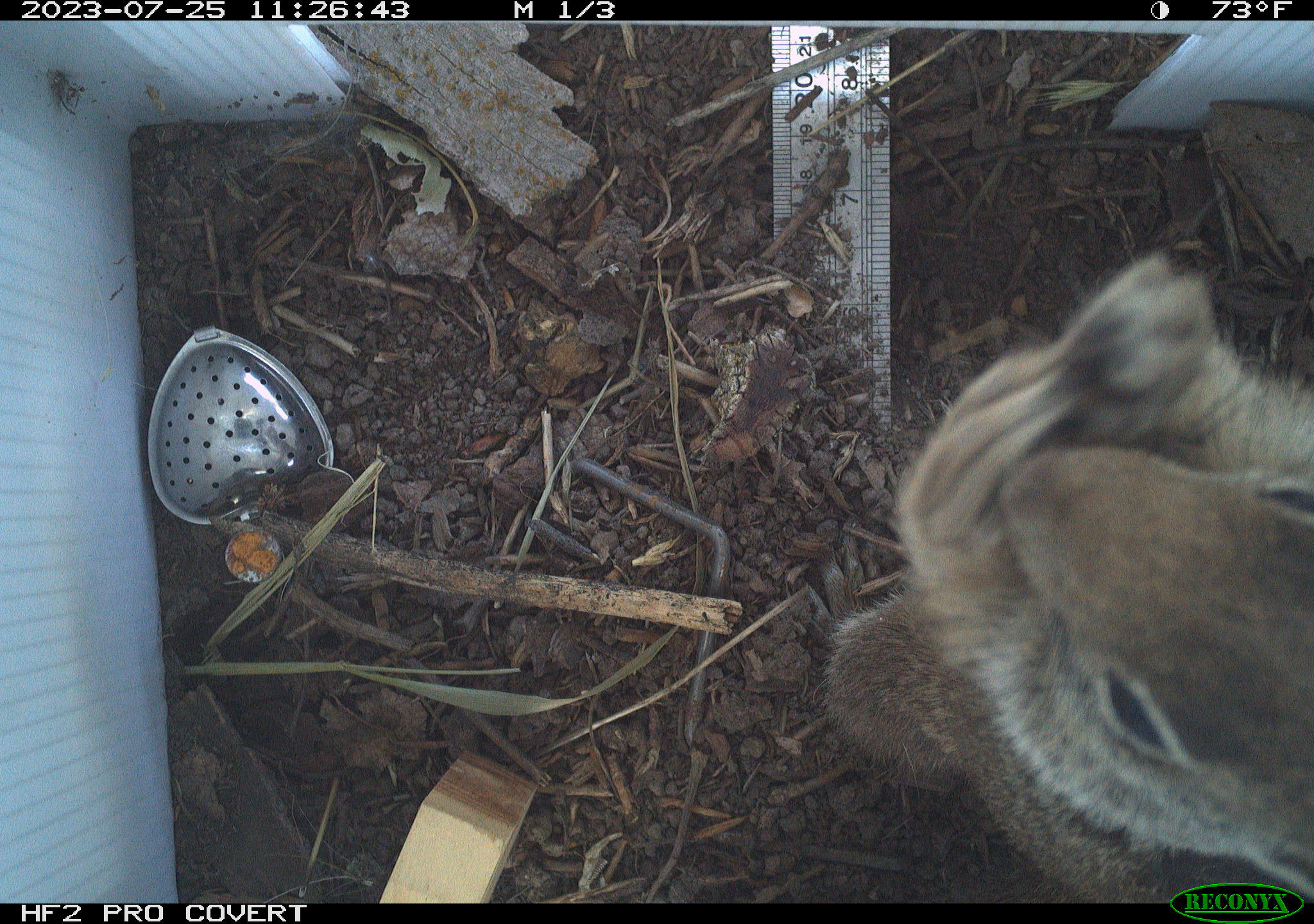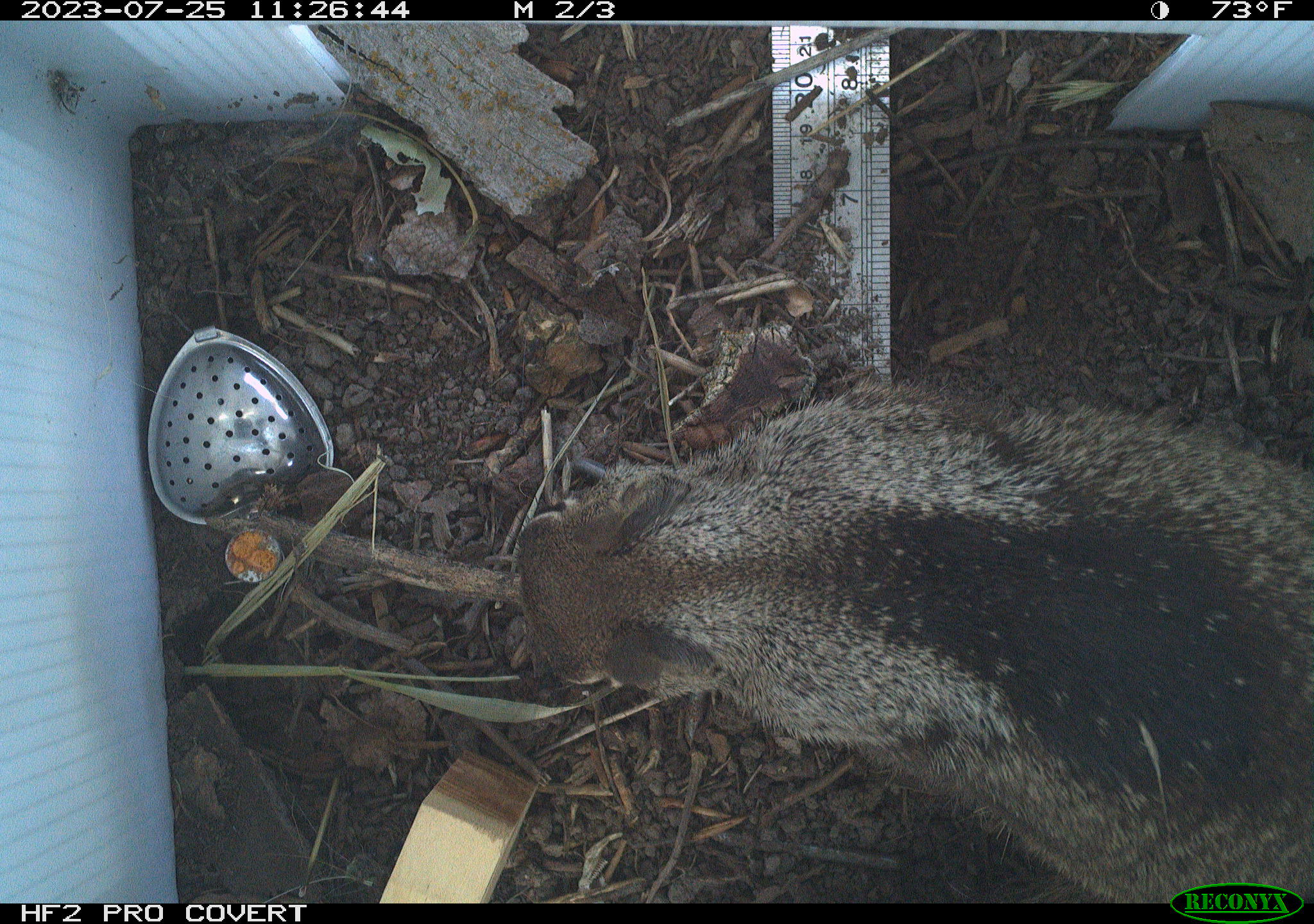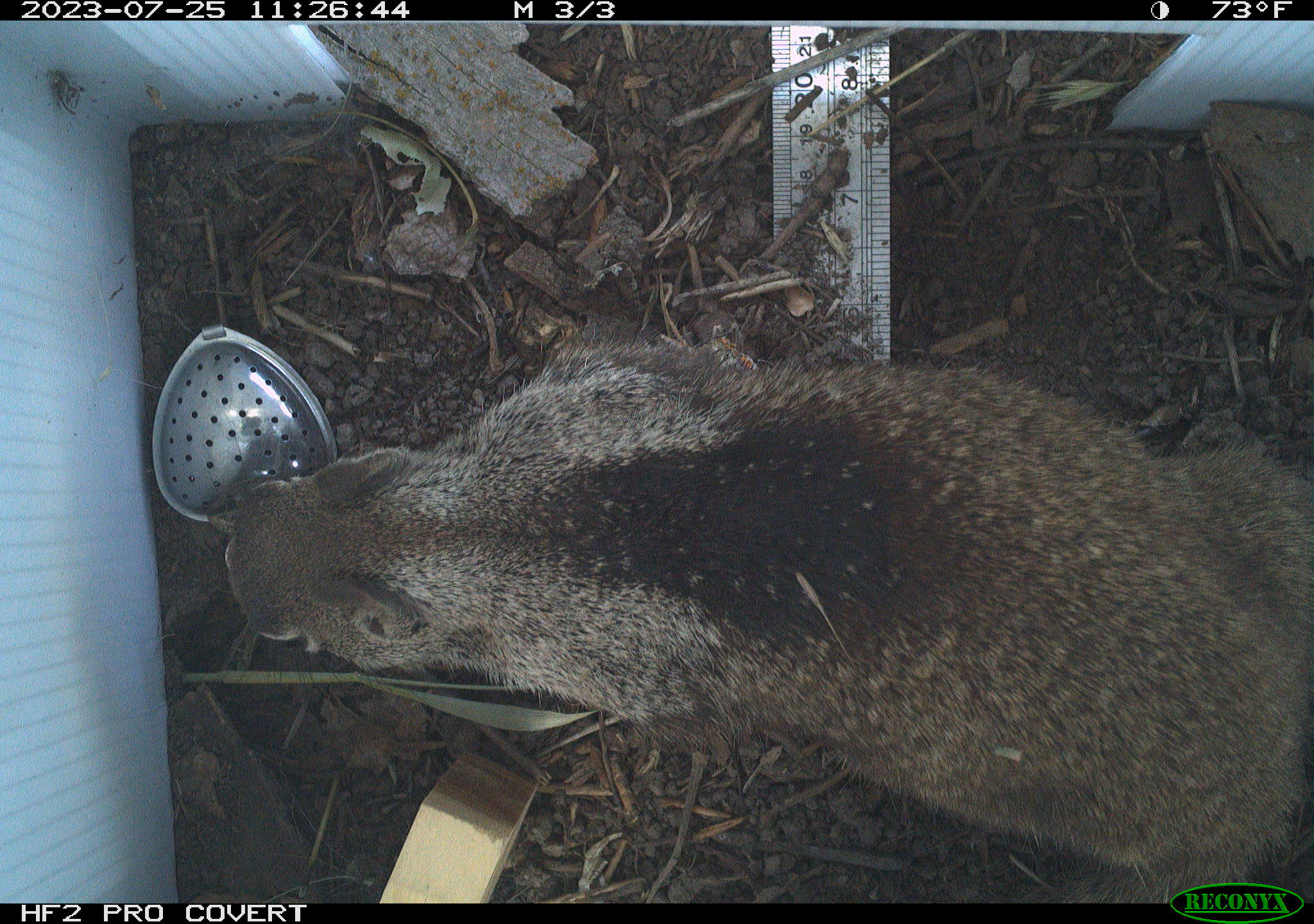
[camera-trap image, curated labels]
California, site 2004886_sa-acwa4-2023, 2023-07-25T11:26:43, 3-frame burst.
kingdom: Animalia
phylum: Chordata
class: Mammalia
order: Rodentia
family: Sciuridae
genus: Otospermophilus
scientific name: Otospermophilus beecheyi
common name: california ground squirrel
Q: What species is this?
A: California ground squirrel (Otospermophilus beecheyi).